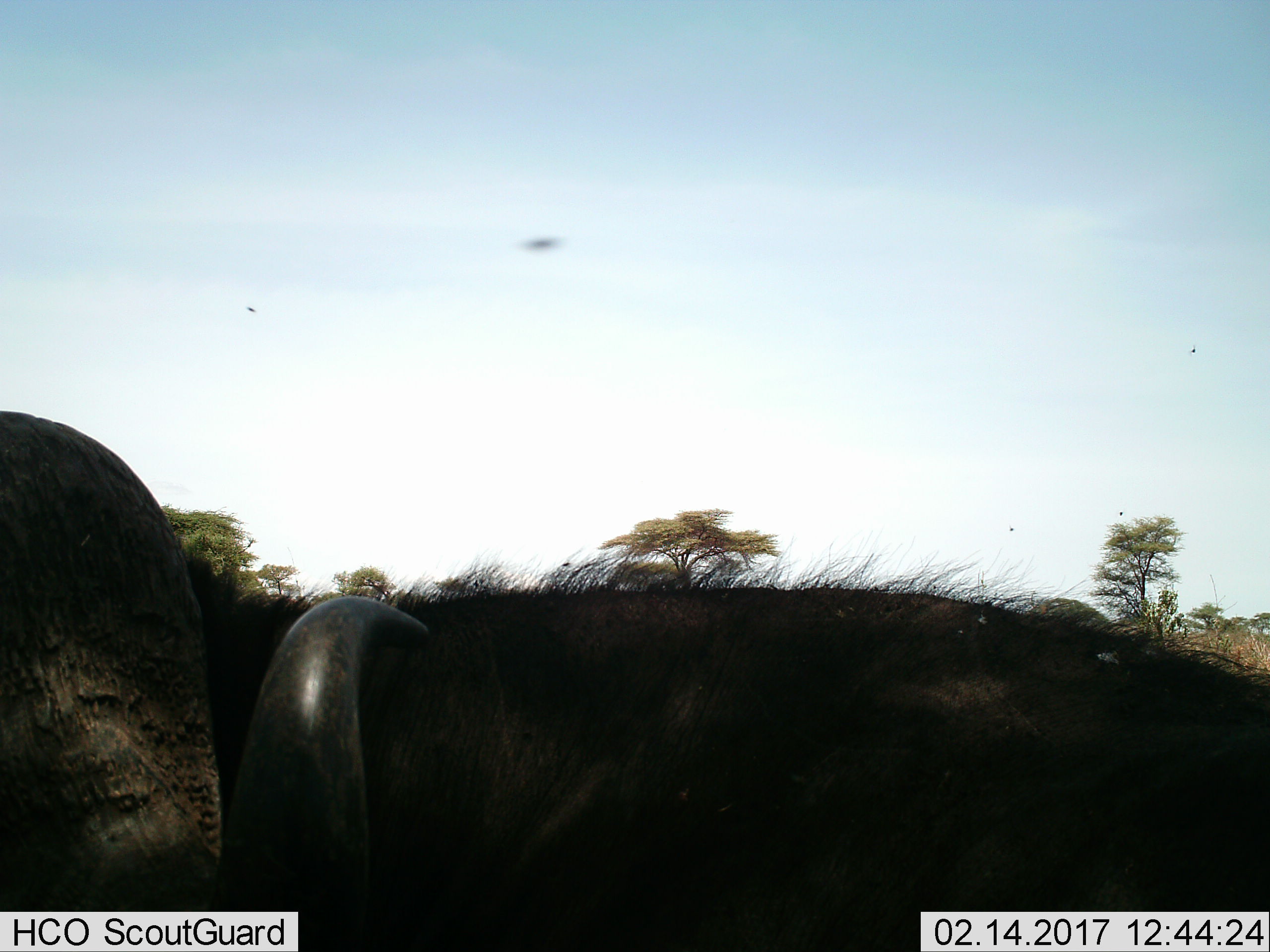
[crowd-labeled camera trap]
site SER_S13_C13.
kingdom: Animalia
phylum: Chordata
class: Mammalia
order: Artiodactyla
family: Bovidae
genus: Syncerus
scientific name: Syncerus caffer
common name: african buffalo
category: buffalo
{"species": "buffalo (african buffalo) (Syncerus caffer)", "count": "1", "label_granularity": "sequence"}